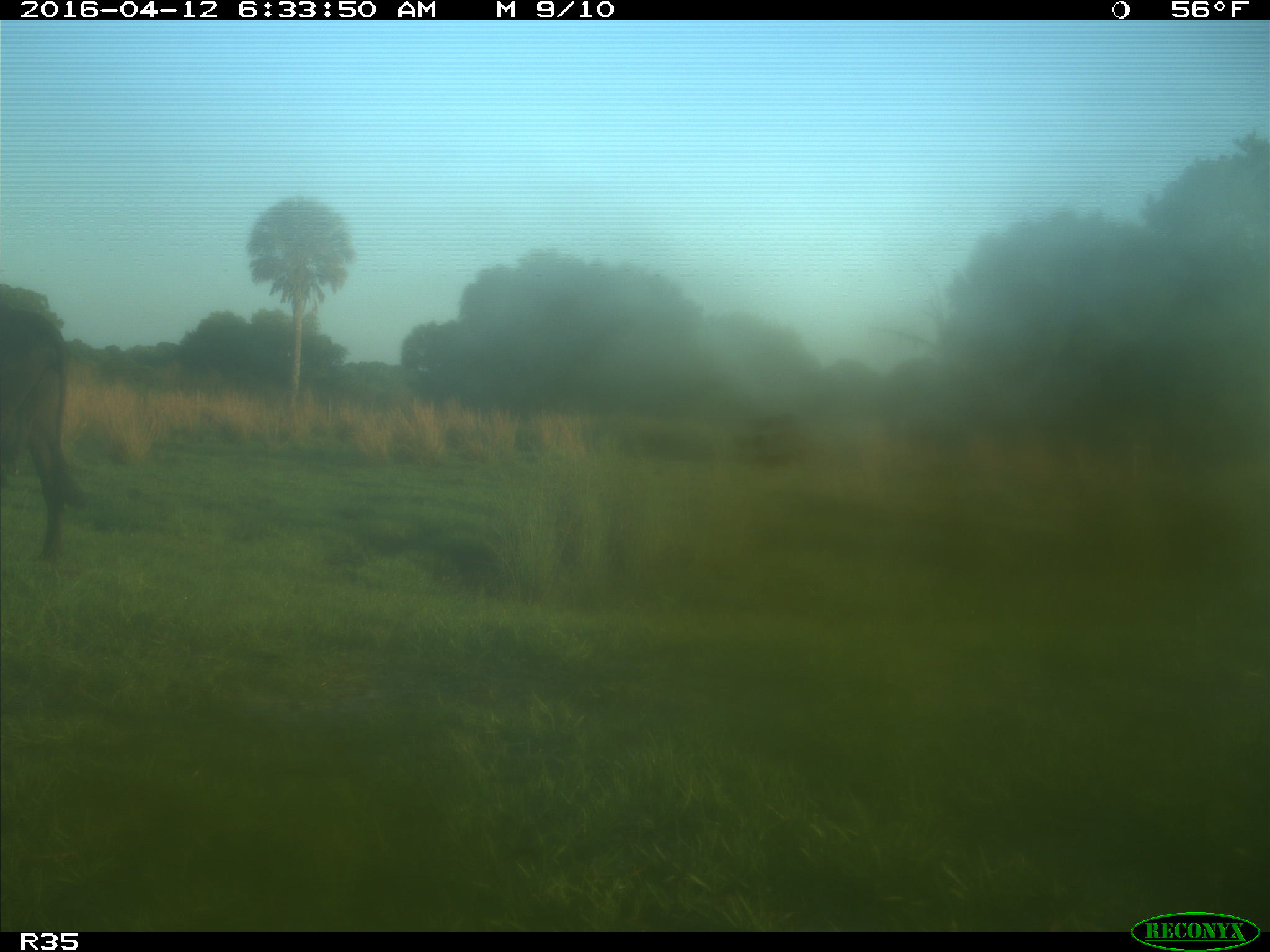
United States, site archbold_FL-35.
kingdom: Animalia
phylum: Chordata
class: Mammalia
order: Artiodactyla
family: Bovidae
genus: Bos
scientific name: Bos taurus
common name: domestic cow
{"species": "Bos taurus (domestic cow)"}